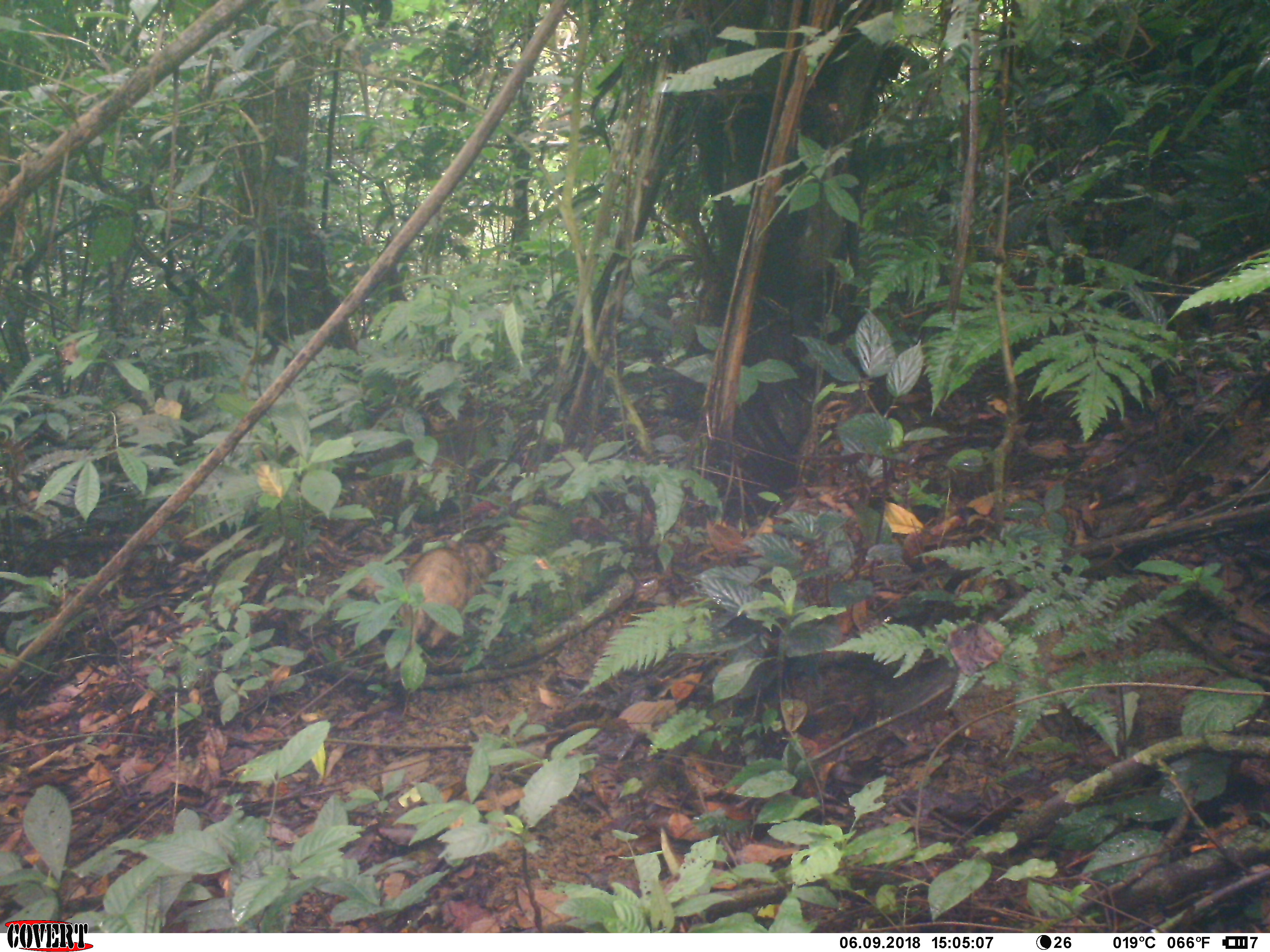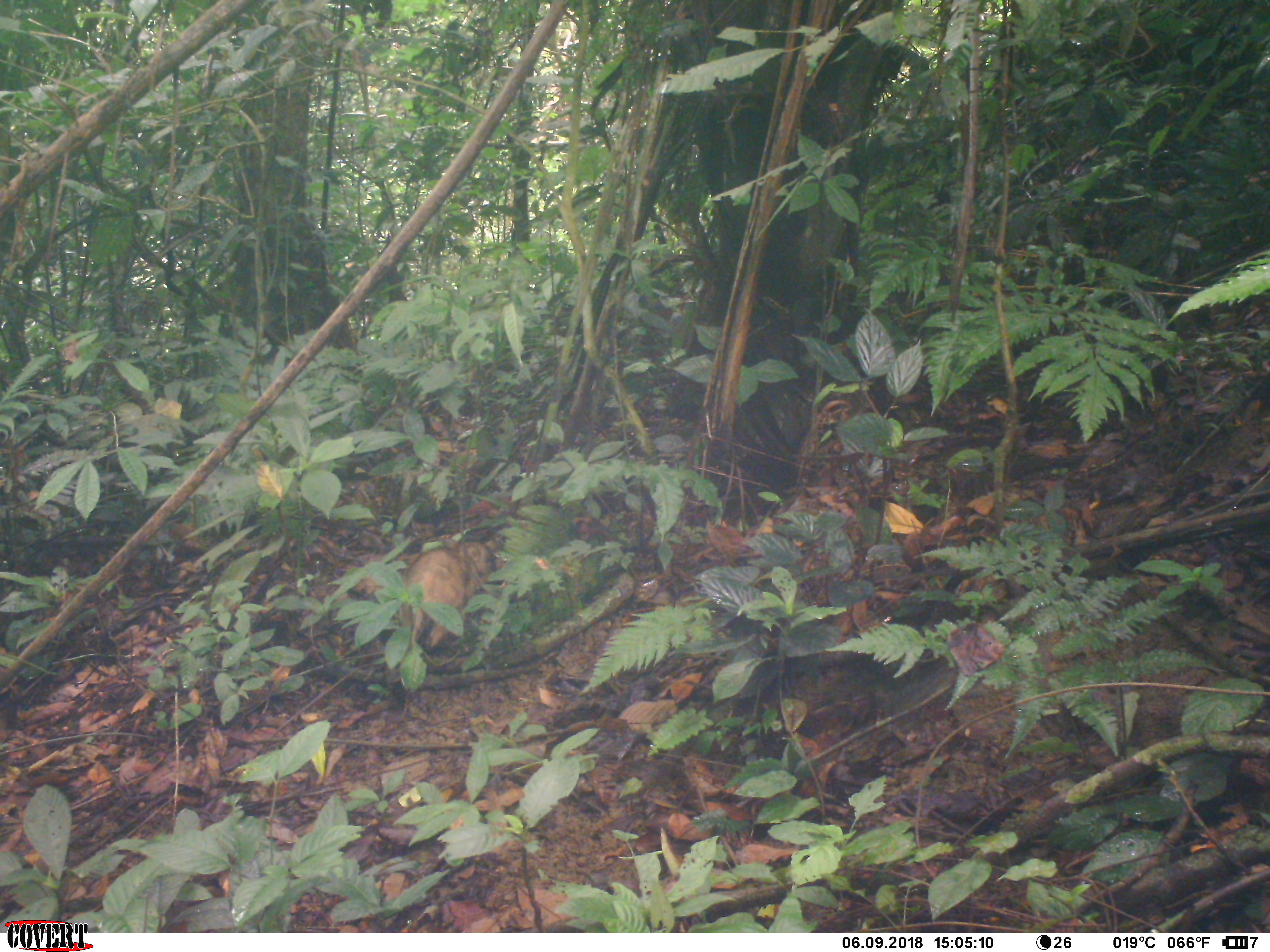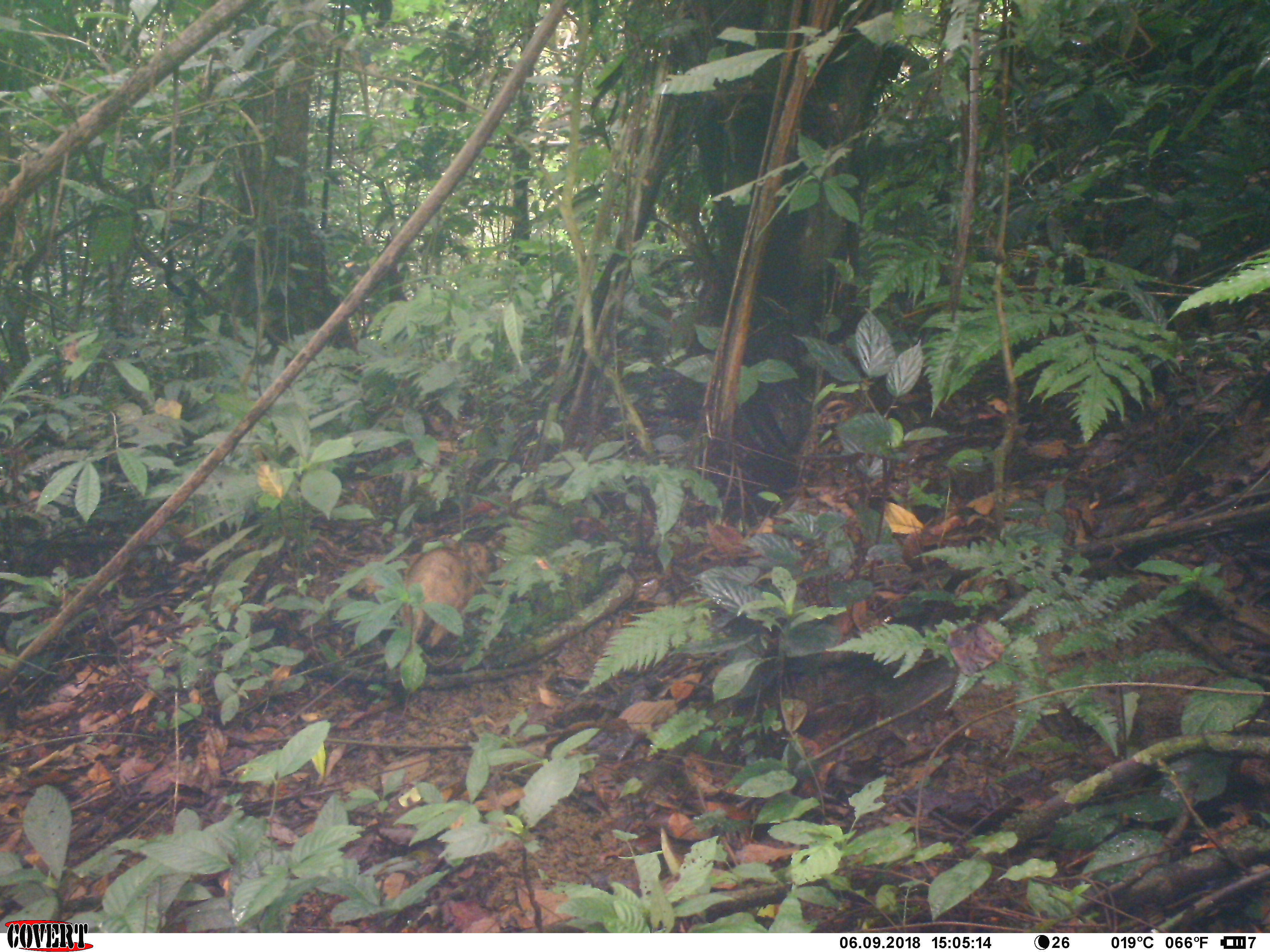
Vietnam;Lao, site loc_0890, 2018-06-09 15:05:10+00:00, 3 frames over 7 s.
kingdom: Animalia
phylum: Chordata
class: Mammalia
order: Artiodactyla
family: Suidae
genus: Sus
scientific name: Sus scrofa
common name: eurasian wild pig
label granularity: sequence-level